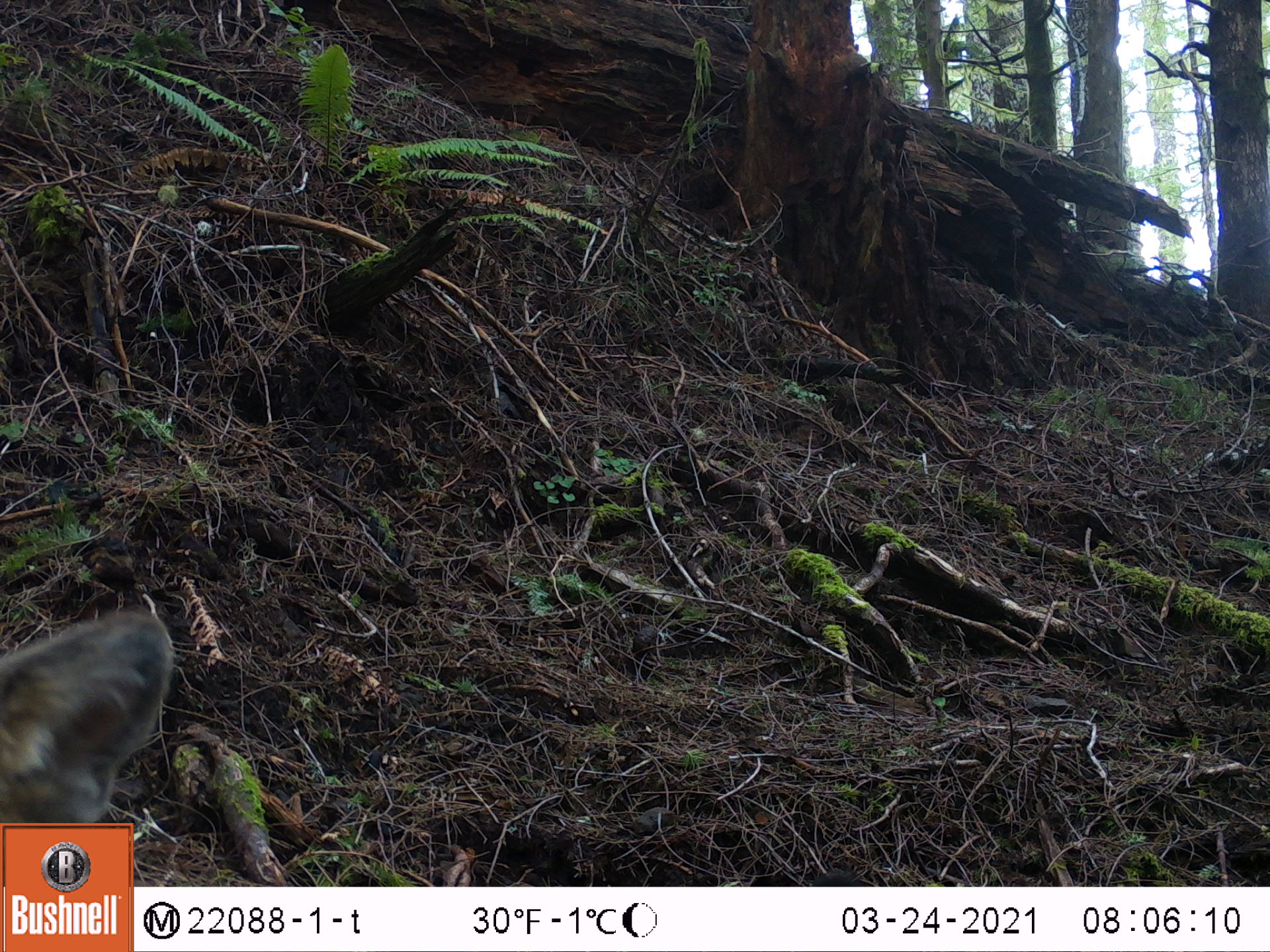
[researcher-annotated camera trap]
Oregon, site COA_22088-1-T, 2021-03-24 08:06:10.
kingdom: Animalia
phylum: Chordata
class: Mammalia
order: Carnivora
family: Felidae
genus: Puma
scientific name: Puma concolor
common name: cougar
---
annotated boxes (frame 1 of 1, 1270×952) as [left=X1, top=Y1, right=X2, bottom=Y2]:
cougar: [left=0, top=593, right=195, bottom=821]